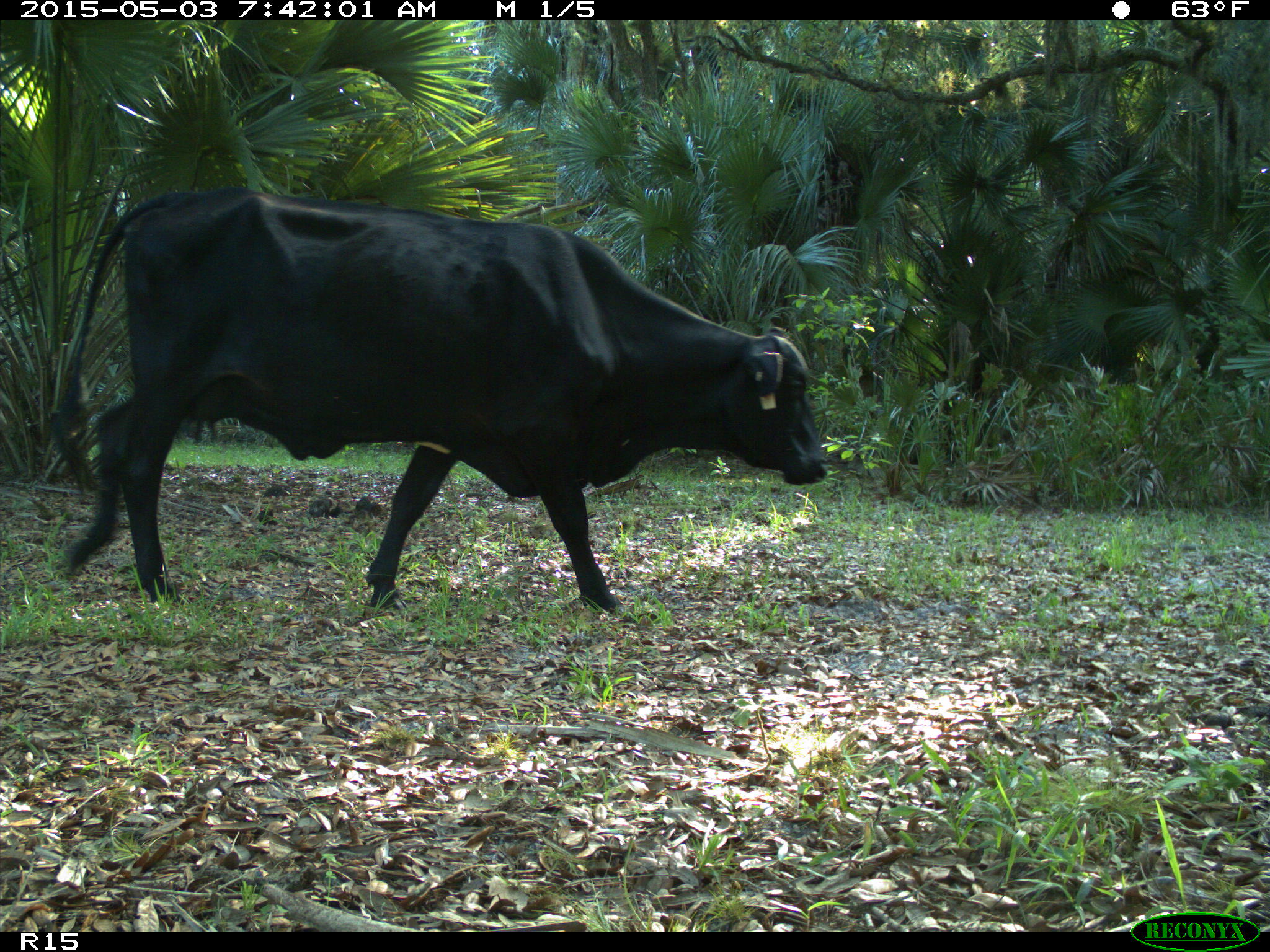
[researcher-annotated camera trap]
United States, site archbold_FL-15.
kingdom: Animalia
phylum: Chordata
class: Mammalia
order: Artiodactyla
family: Bovidae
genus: Bos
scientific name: Bos taurus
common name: domestic cow